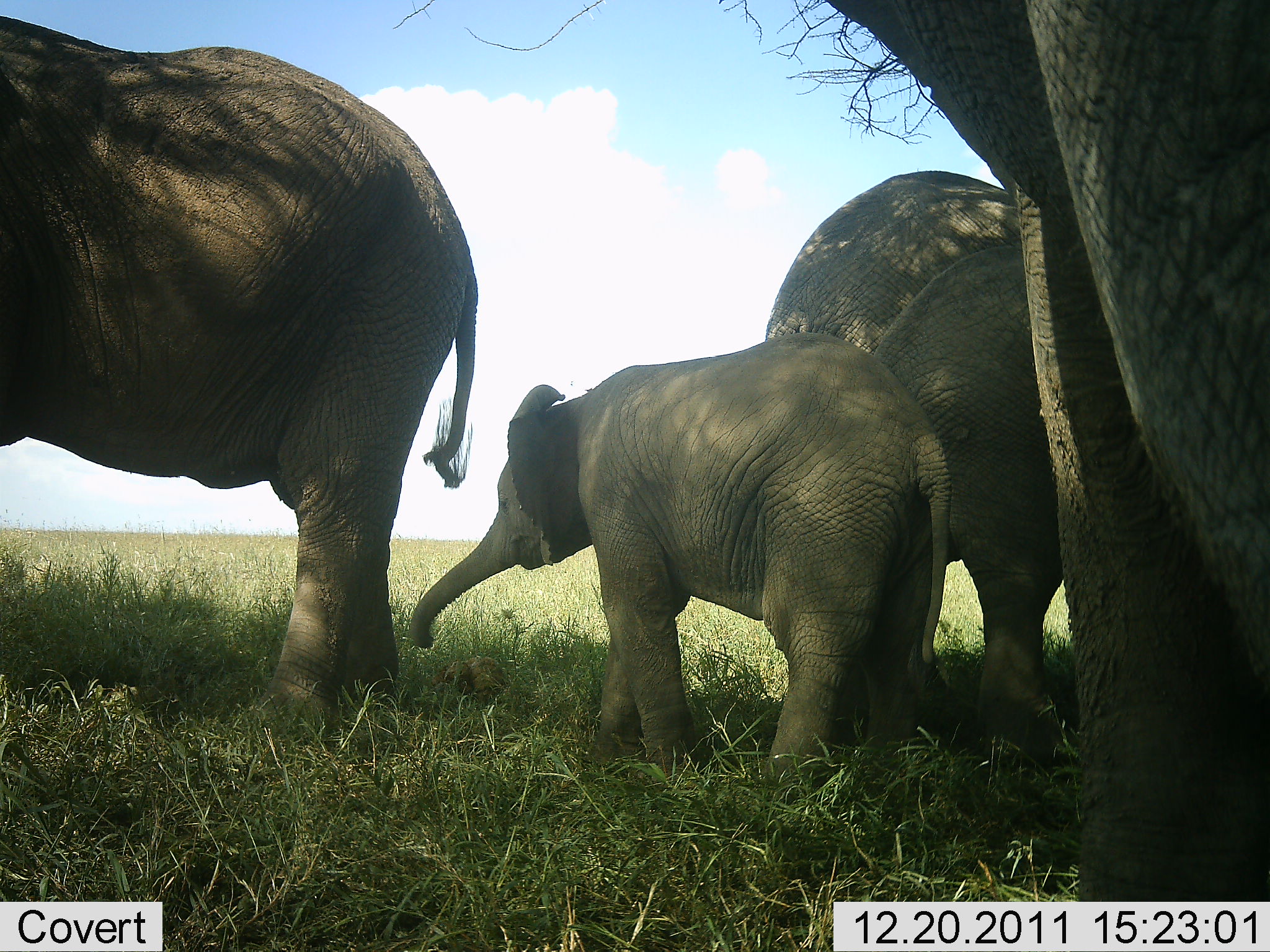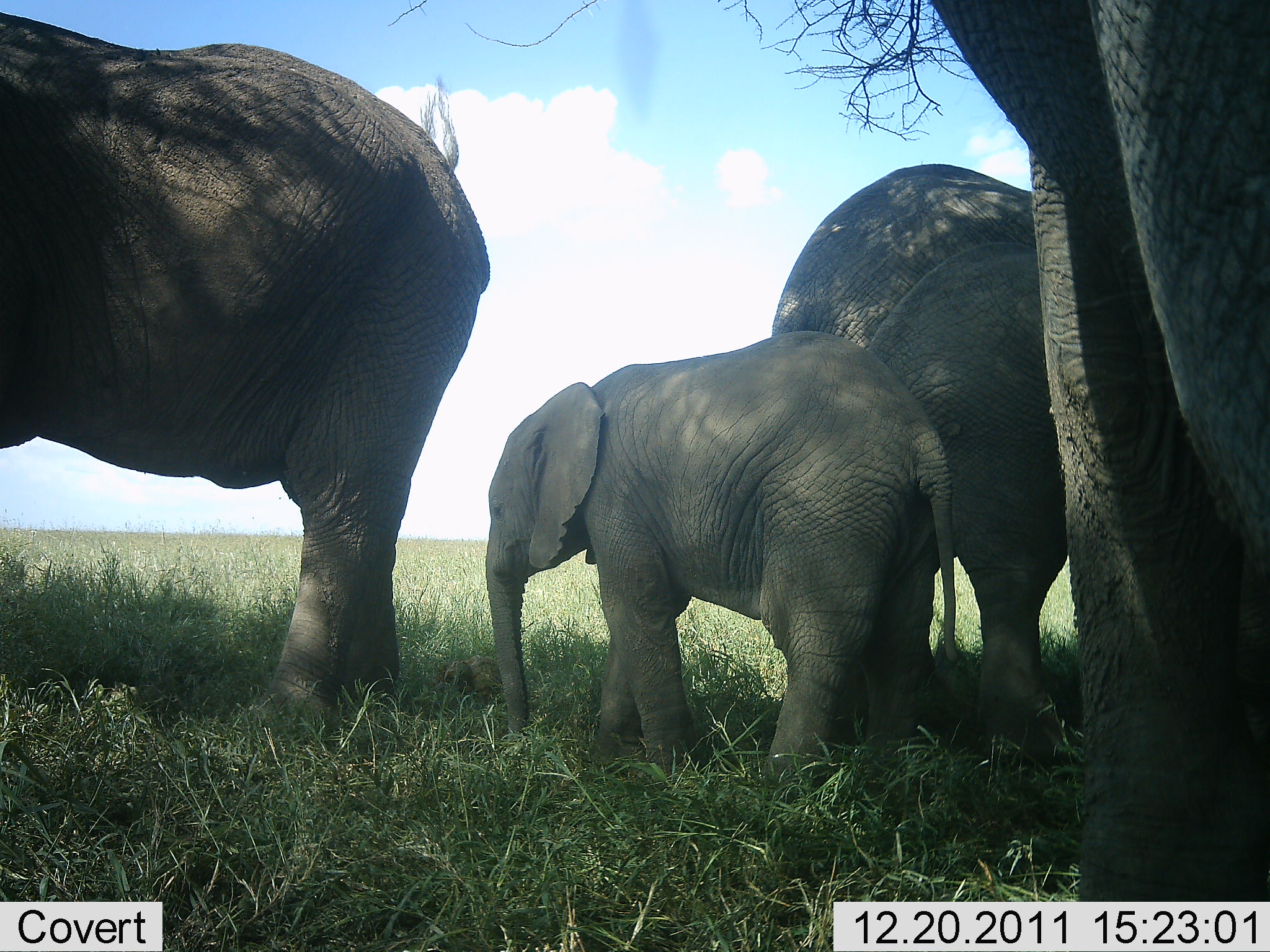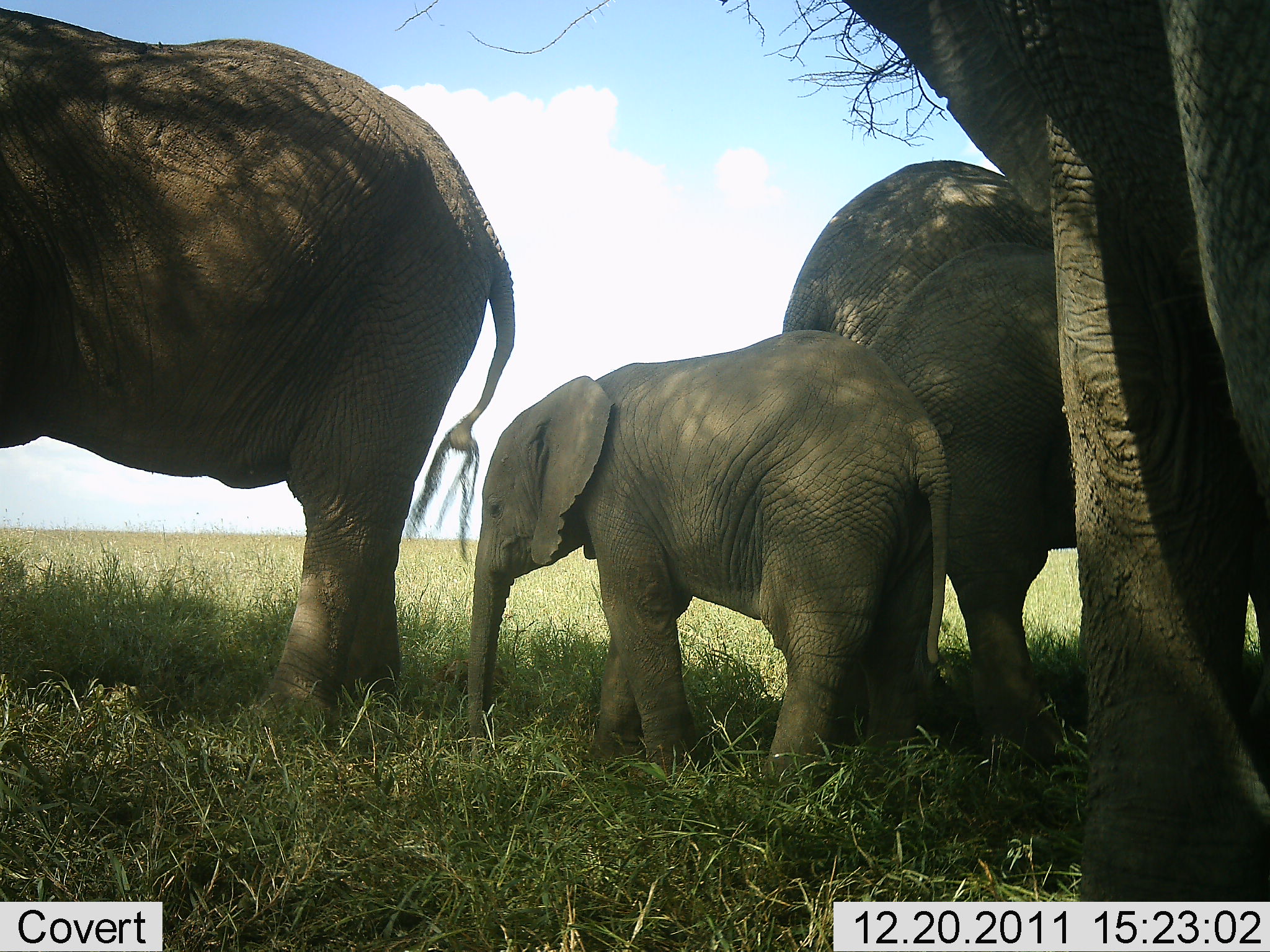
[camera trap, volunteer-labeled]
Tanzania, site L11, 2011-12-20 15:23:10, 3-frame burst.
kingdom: Animalia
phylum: Chordata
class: Mammalia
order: Proboscidea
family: Elephantidae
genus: Loxodonta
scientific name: Loxodonta africana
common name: african bush elephant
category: elephant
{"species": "elephant (african bush elephant) (Loxodonta africana)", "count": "5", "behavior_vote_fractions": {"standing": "73%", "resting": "0%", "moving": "0%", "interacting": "18%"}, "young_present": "82%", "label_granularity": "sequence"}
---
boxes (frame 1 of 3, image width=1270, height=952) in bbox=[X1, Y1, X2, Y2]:
animal: bbox=[821, 0, 1270, 950]; bbox=[0, 14, 477, 767]; bbox=[406, 333, 953, 823]; bbox=[866, 244, 1069, 781]; bbox=[764, 168, 1022, 353]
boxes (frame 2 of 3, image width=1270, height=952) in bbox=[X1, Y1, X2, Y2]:
animal: bbox=[0, 15, 494, 760]; bbox=[923, 0, 1270, 951]; bbox=[485, 331, 987, 816]; bbox=[866, 237, 1073, 803]; bbox=[771, 161, 1035, 349]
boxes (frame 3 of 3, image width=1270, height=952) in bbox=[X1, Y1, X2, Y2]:
animal: bbox=[841, 0, 1270, 952]; bbox=[0, 3, 518, 764]; bbox=[464, 328, 953, 808]; bbox=[865, 240, 1081, 778]; bbox=[782, 154, 1032, 347]